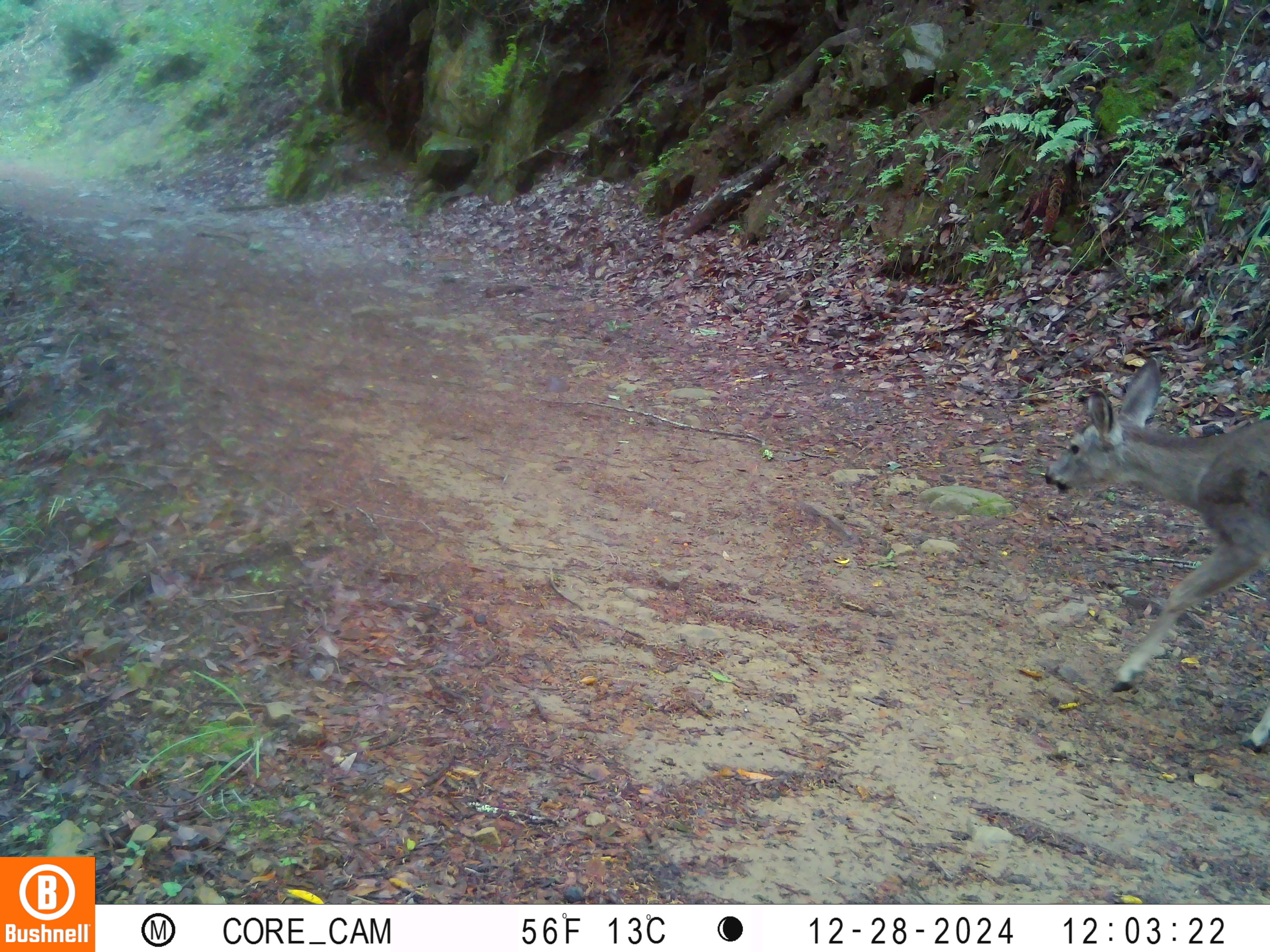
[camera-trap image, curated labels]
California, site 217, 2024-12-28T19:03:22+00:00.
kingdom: Animalia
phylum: Chordata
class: Mammalia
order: Artiodactyla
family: Cervidae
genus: Odocoileus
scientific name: Odocoileus hemionus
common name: mule deer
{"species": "mule deer (Odocoileus hemionus)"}